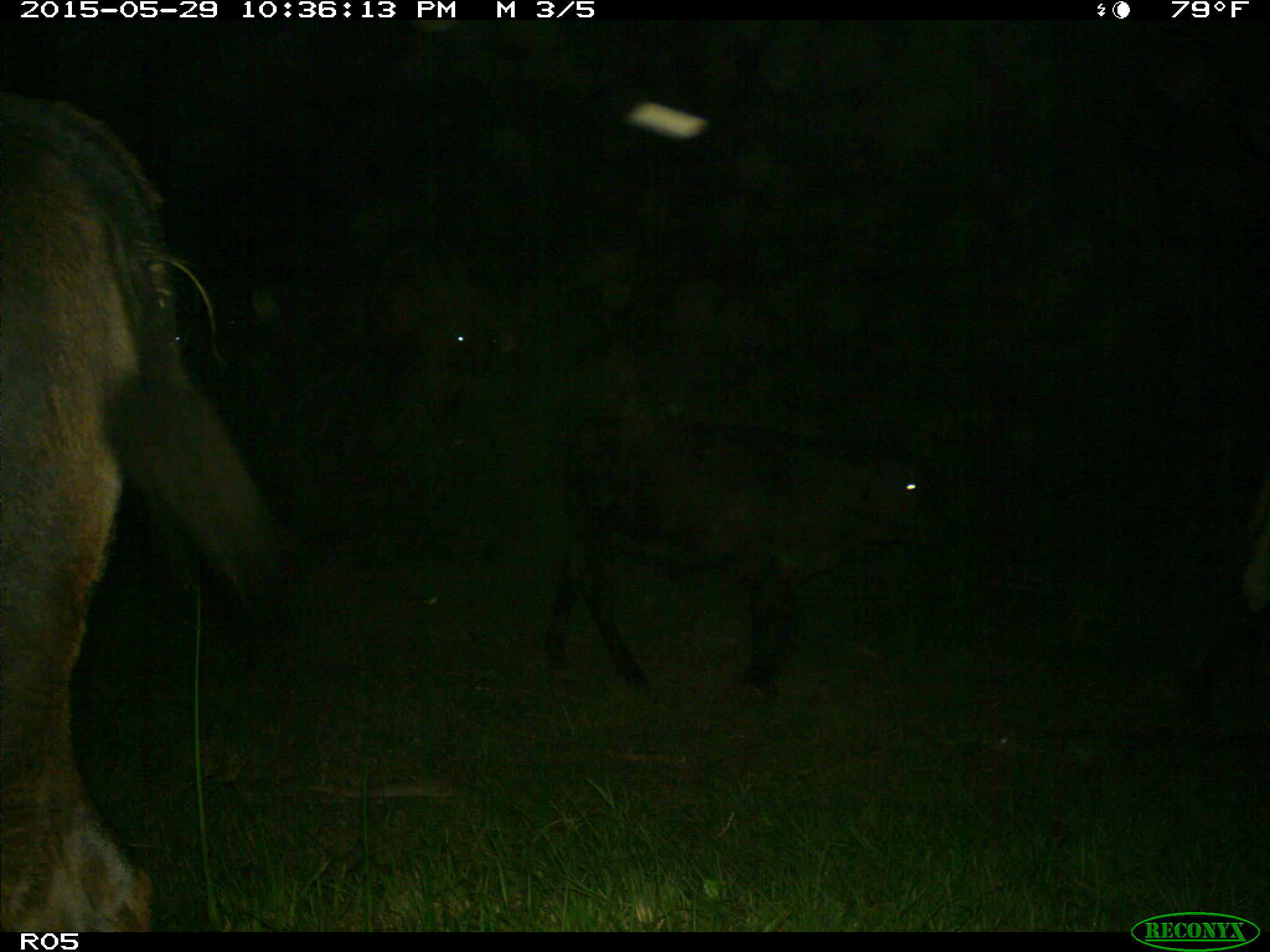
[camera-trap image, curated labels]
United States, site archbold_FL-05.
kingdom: Animalia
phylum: Chordata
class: Mammalia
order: Artiodactyla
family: Bovidae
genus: Bos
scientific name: Bos taurus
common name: domestic cow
Bos taurus (domestic cow).